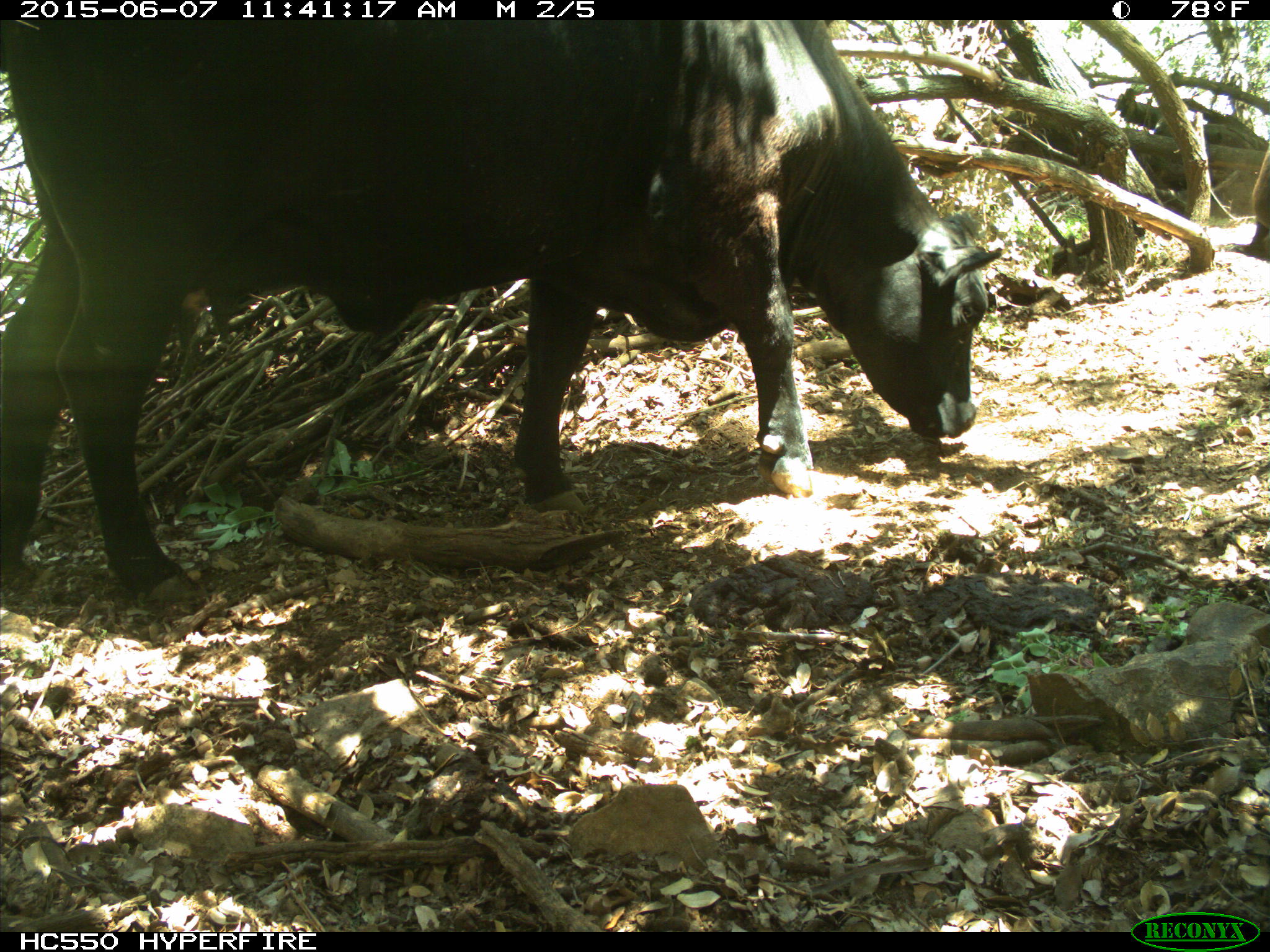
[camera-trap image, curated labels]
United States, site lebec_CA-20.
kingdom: Animalia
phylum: Chordata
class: Mammalia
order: Artiodactyla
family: Bovidae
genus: Bos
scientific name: Bos taurus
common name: domestic cow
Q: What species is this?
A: Bos taurus (domestic cow).